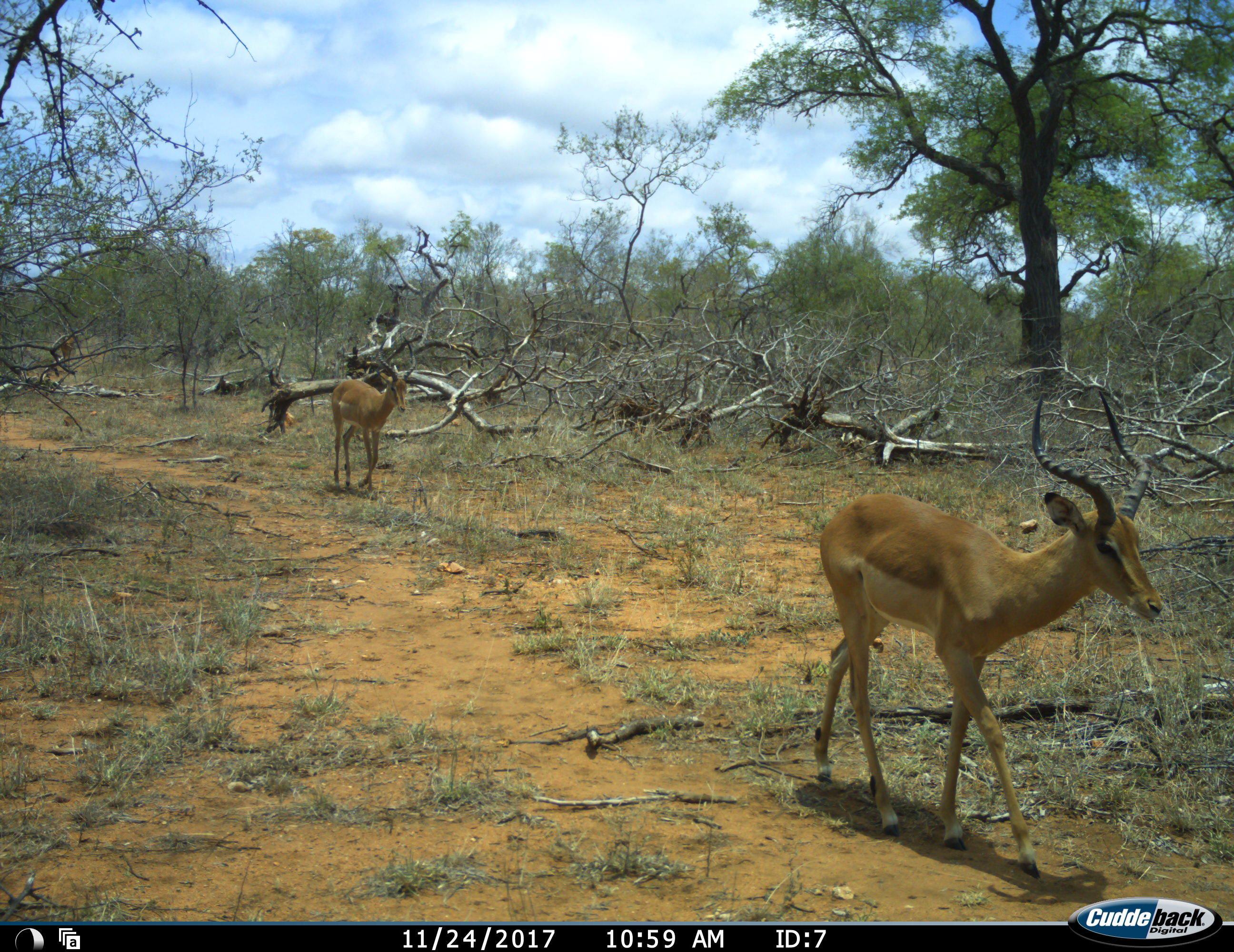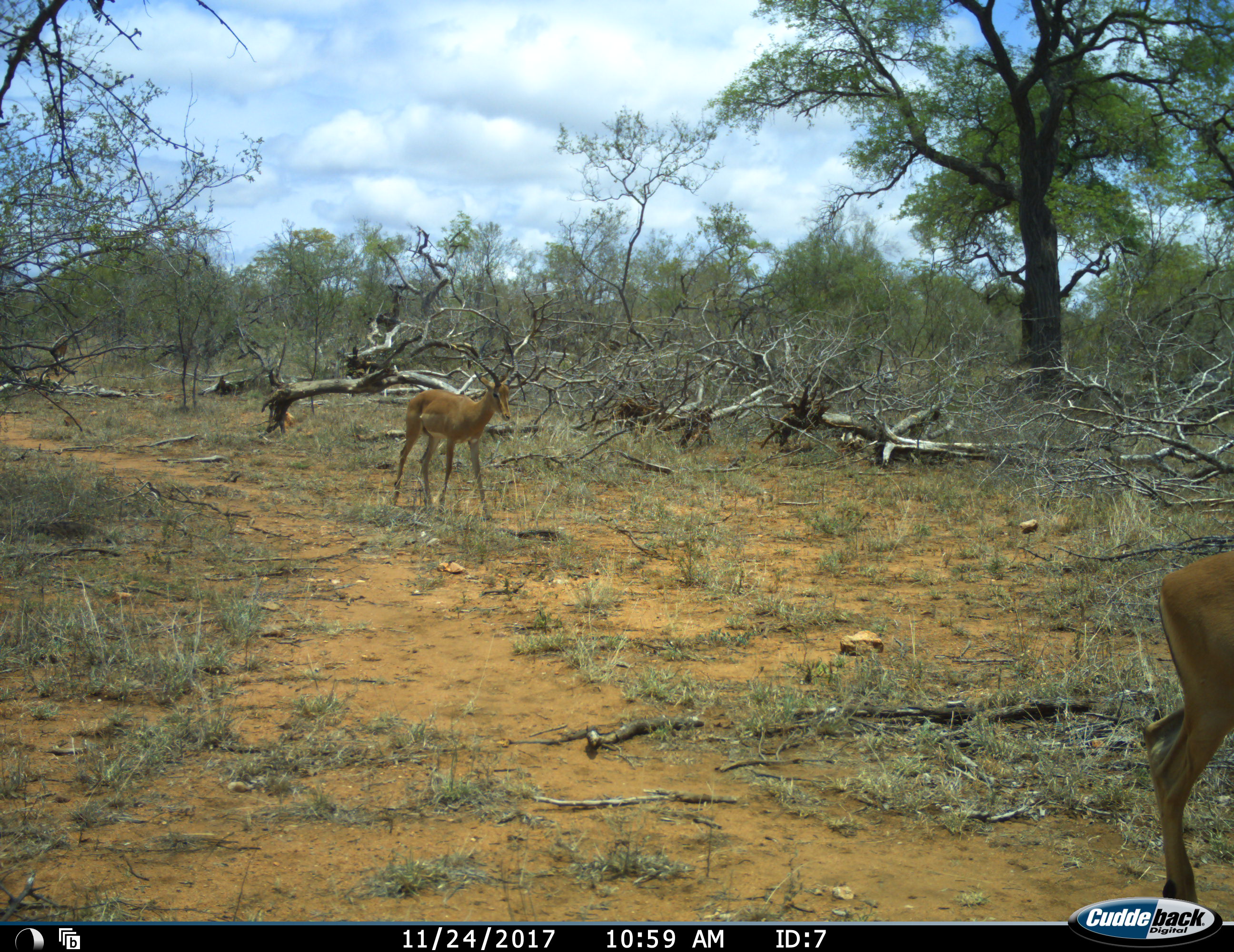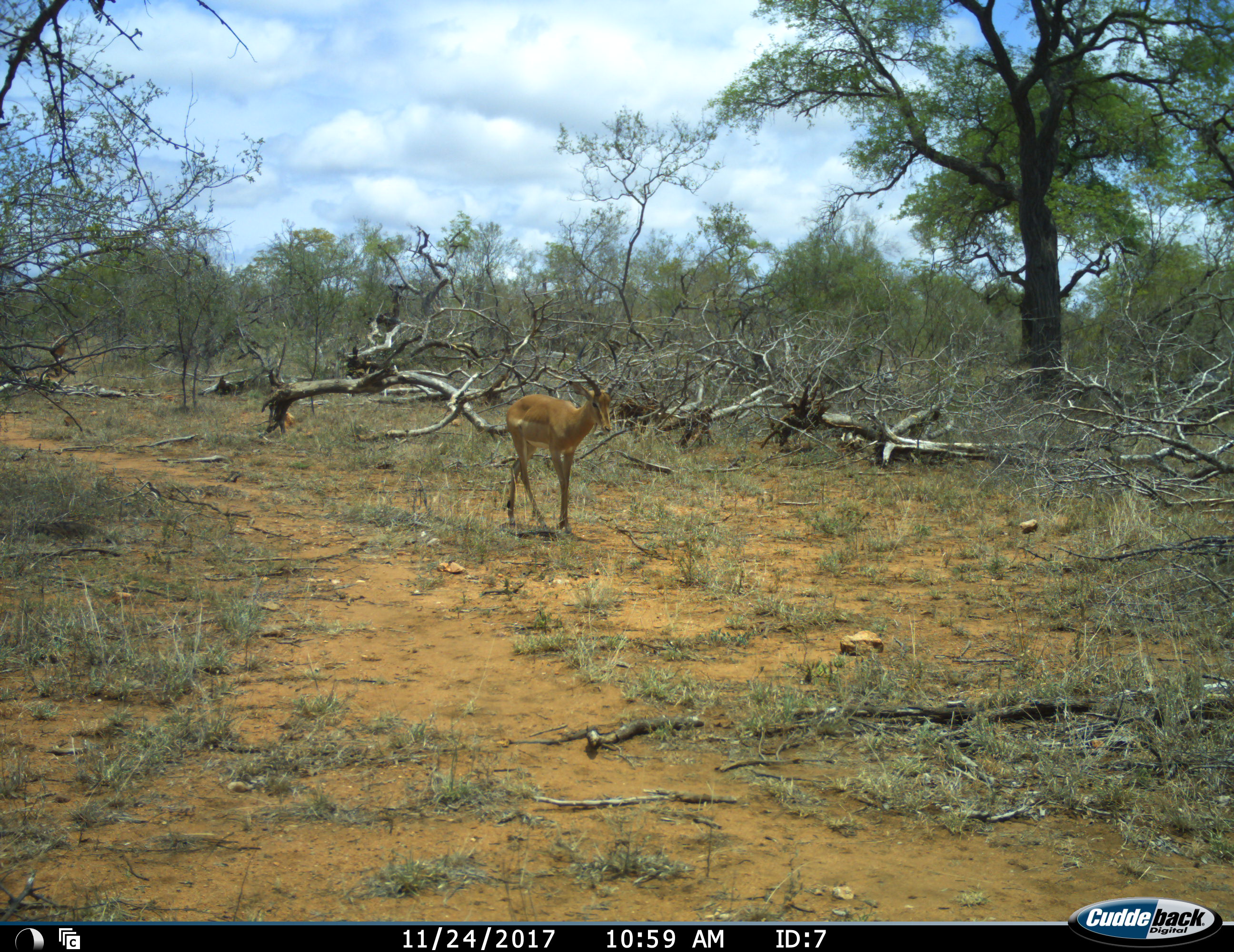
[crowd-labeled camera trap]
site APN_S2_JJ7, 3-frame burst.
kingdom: Animalia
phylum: Chordata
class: Mammalia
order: Artiodactyla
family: Bovidae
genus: Aepyceros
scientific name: Aepyceros melampus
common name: impala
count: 2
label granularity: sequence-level